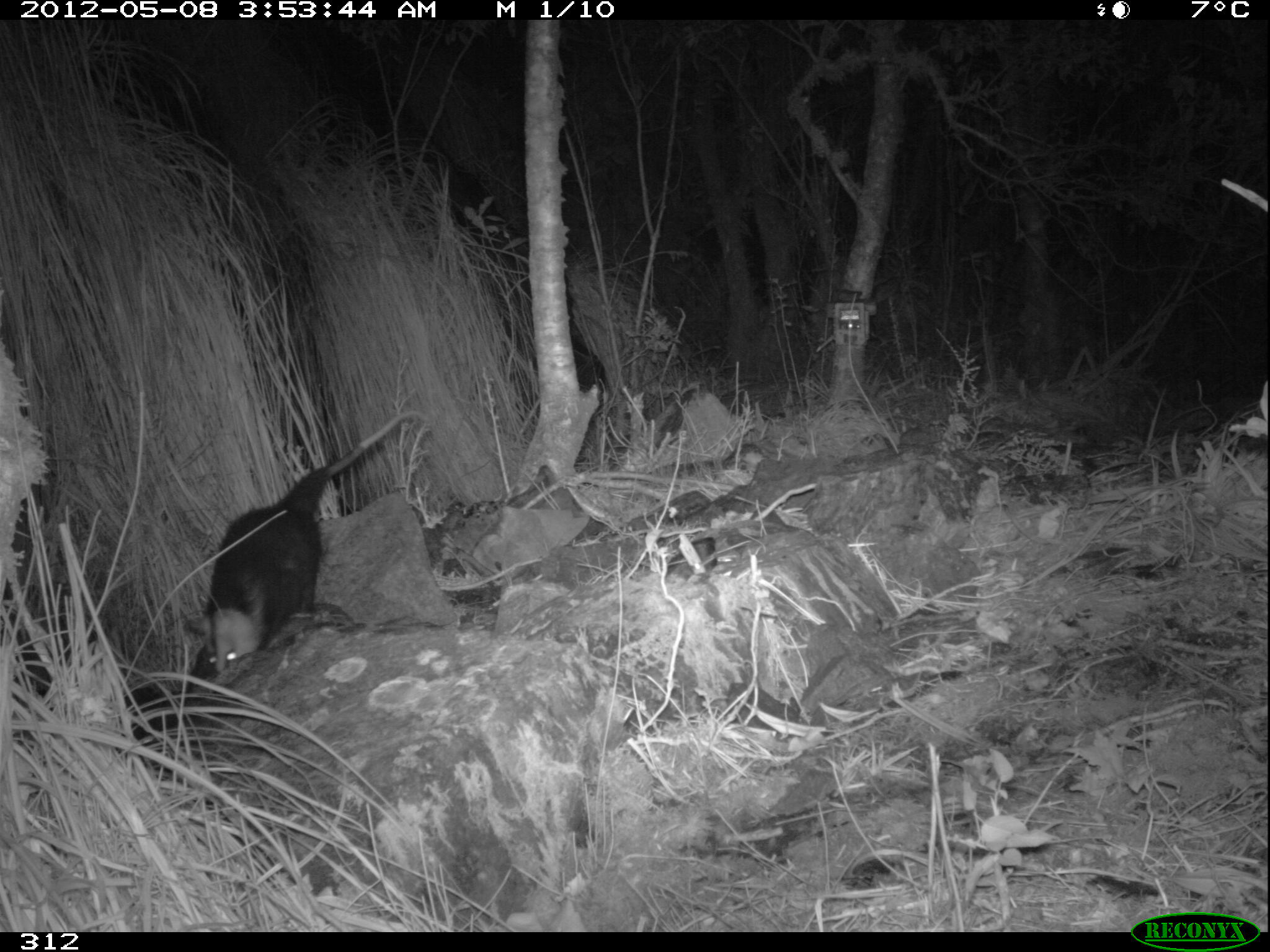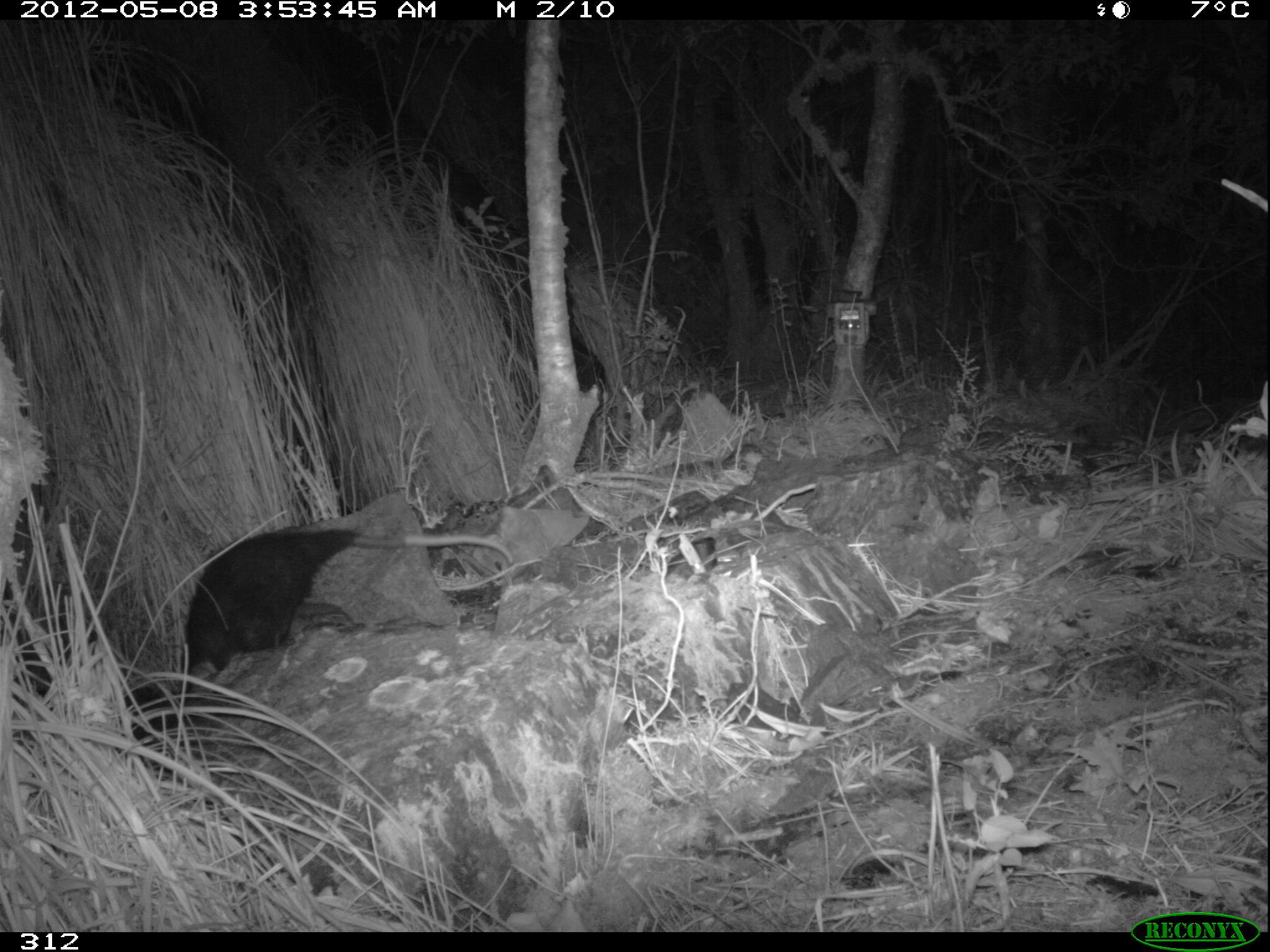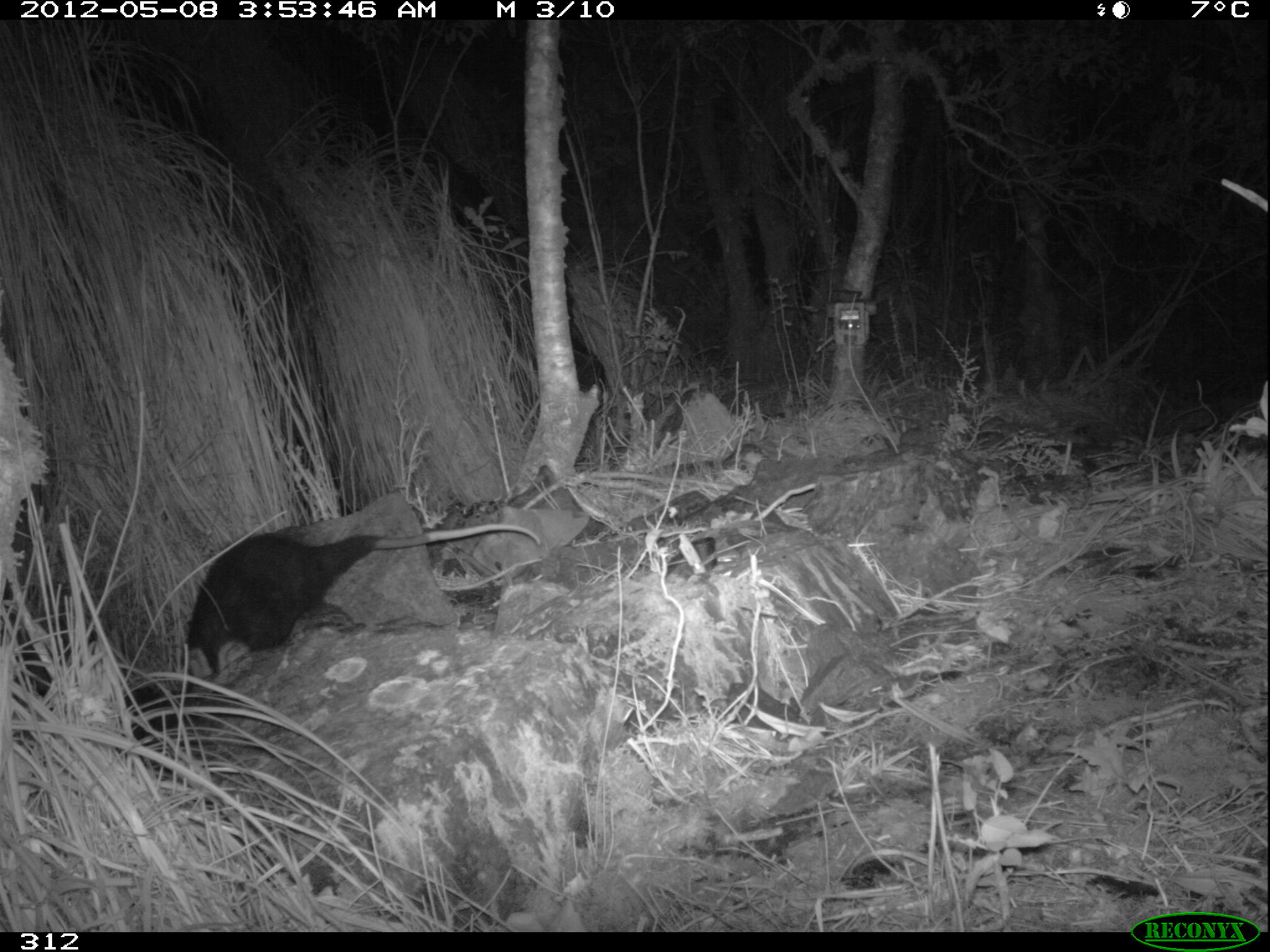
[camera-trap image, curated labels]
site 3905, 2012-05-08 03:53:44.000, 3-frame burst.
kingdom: Animalia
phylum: Chordata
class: Mammalia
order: Didelphimorphia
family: Didelphidae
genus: Didelphis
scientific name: Didelphis pernigra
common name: andean white-eared opossum